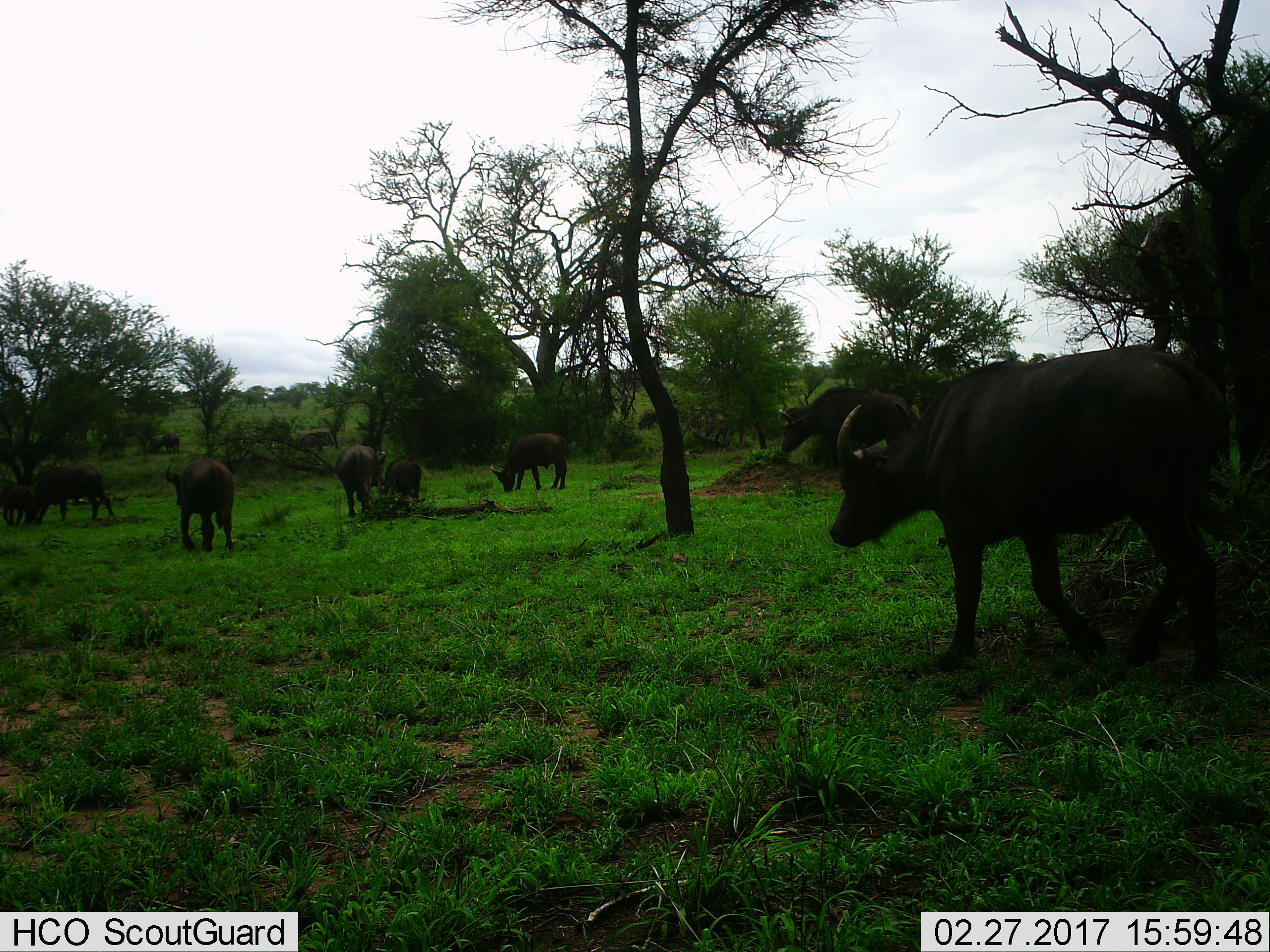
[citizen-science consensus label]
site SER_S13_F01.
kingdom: Animalia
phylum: Chordata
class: Mammalia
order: Artiodactyla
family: Bovidae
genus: Syncerus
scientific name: Syncerus caffer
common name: african buffalo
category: buffalo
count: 9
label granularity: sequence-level